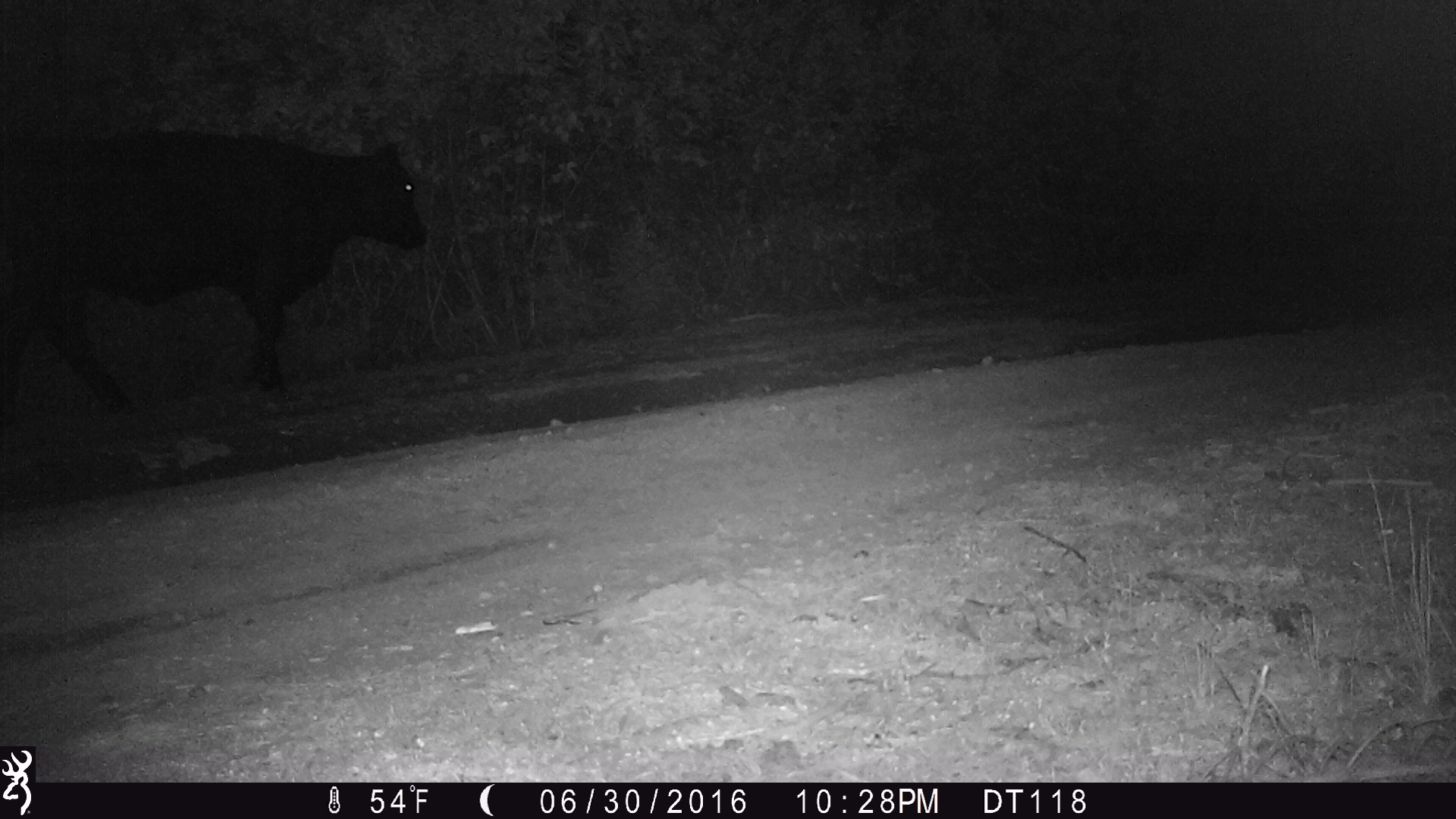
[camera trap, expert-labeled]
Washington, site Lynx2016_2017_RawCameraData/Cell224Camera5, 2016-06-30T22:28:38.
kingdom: Animalia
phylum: Chordata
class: Mammalia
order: Artiodactyla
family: Bovidae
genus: Bos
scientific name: Bos taurus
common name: domestic cattle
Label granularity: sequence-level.